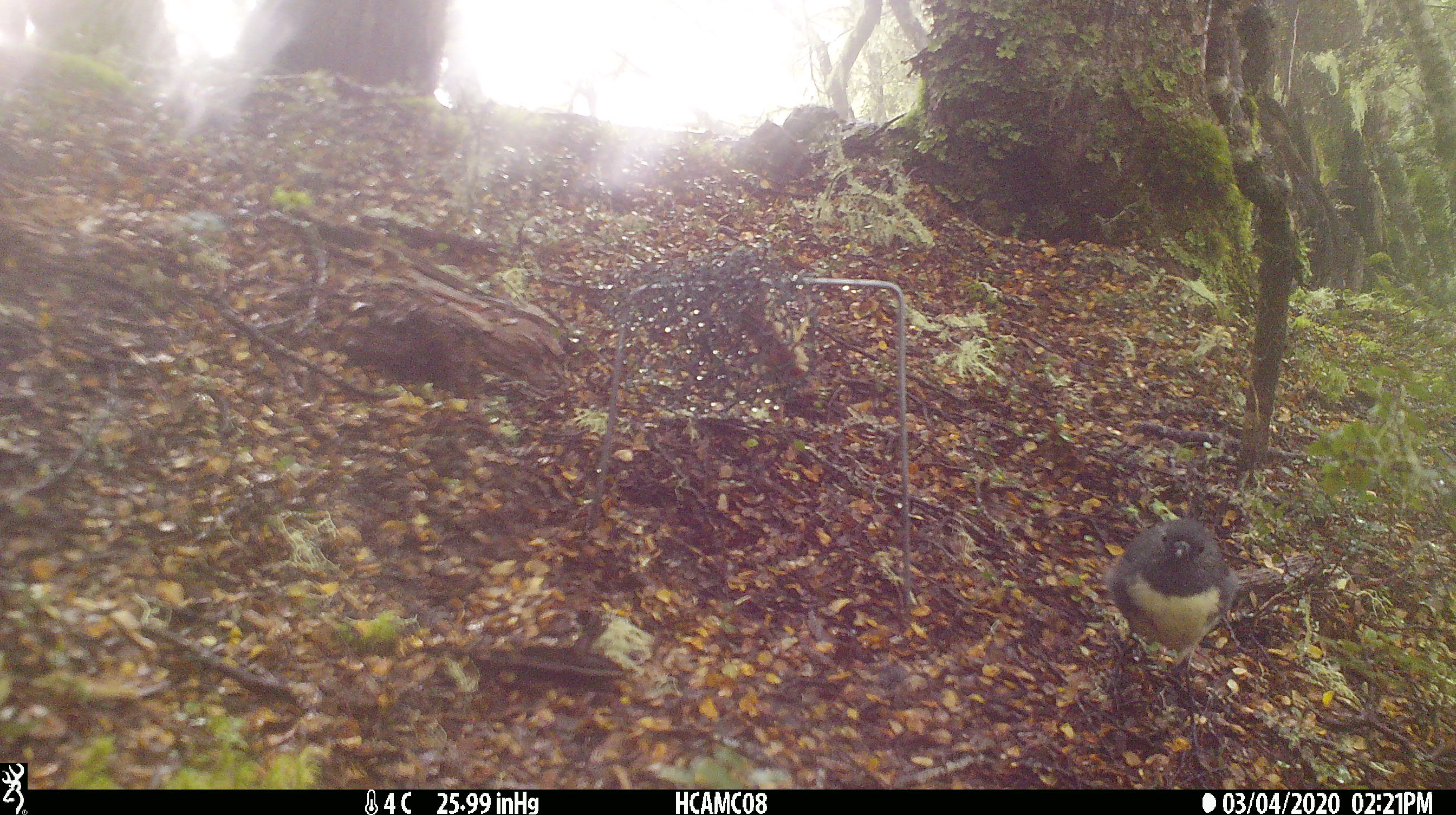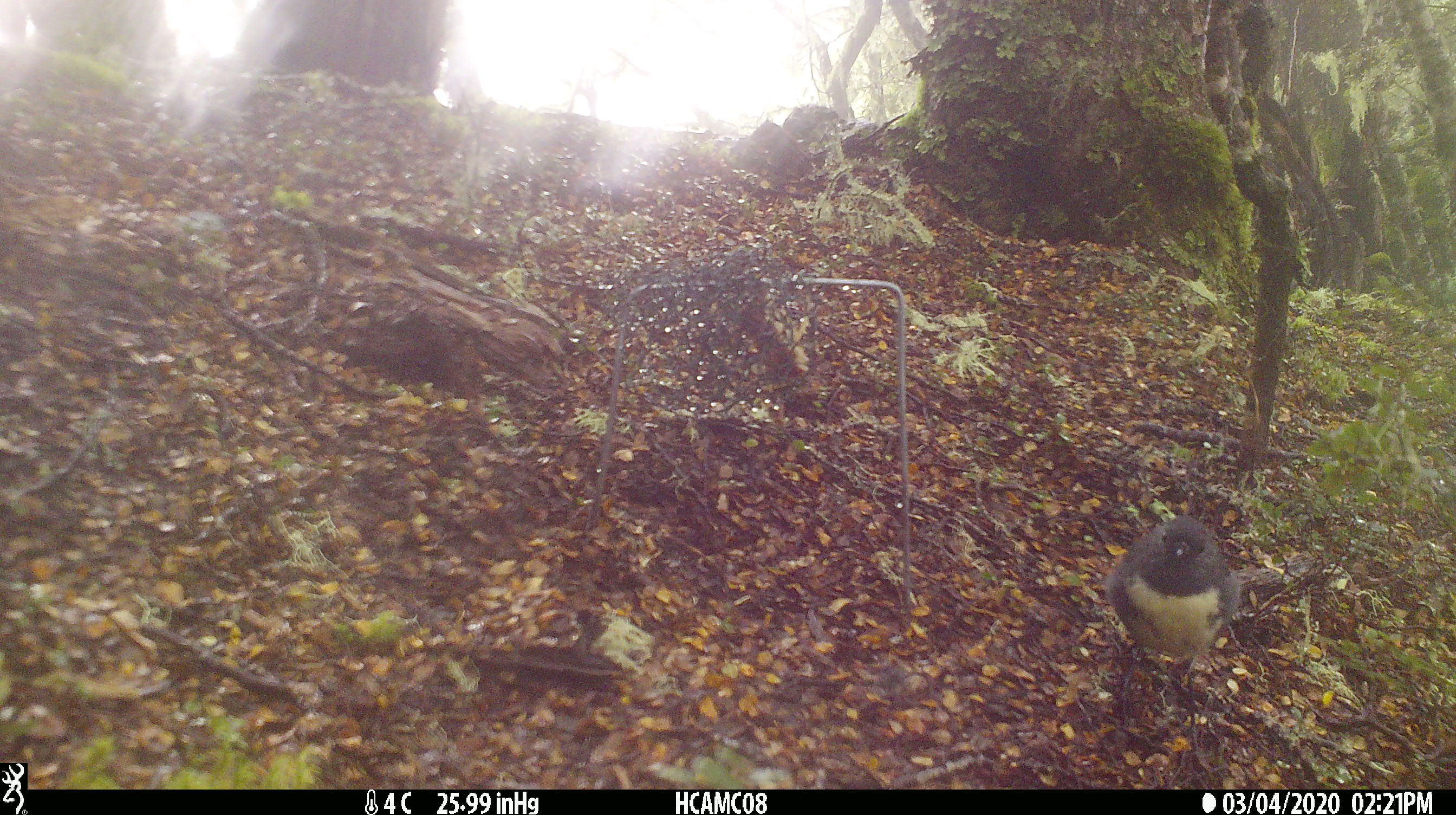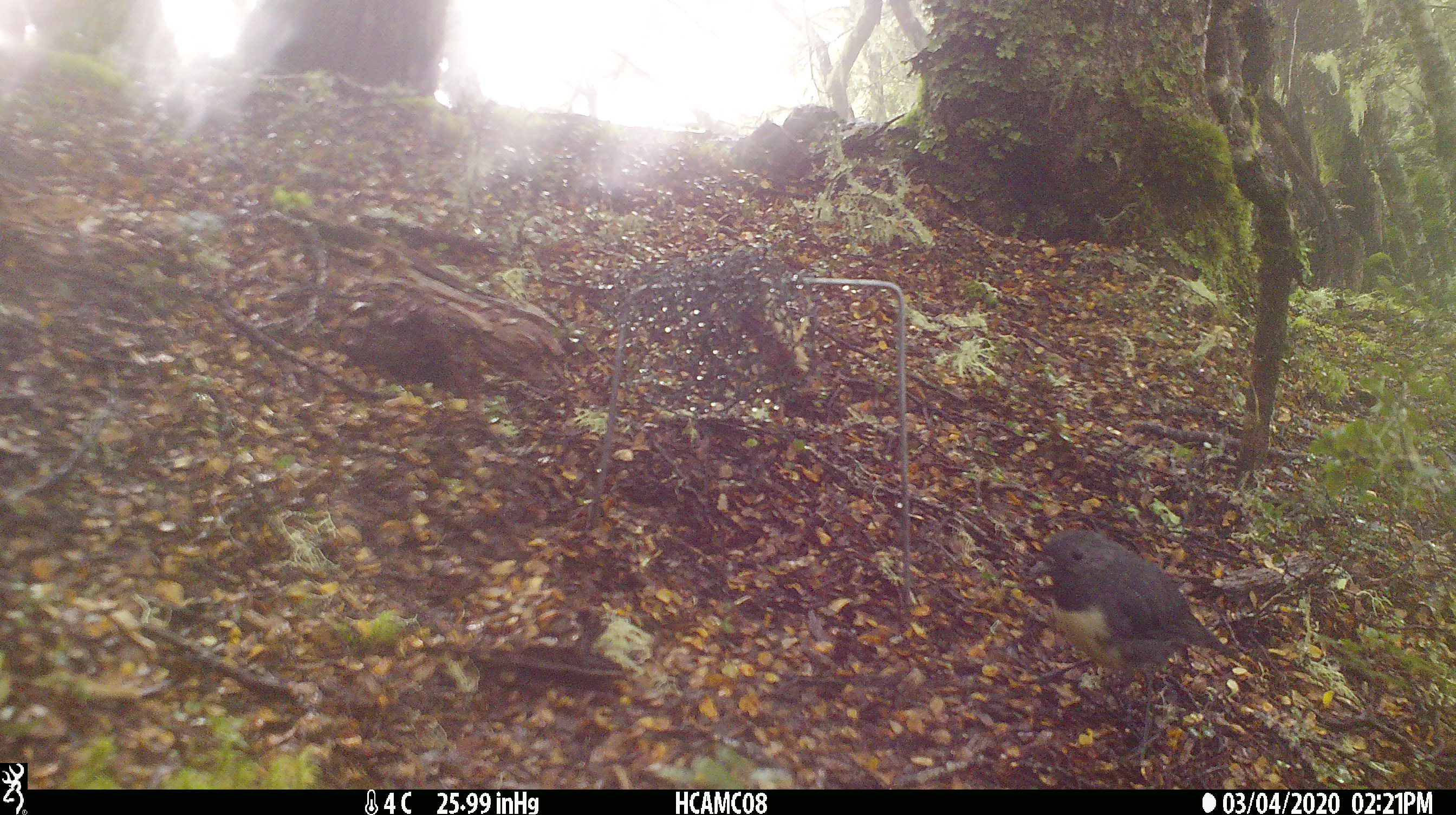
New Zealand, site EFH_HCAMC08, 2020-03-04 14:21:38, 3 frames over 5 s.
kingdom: Animalia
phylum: Chordata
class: Aves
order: Passeriformes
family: Petroicidae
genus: Petroica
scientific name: Petroica australis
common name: new zealand robin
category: robin